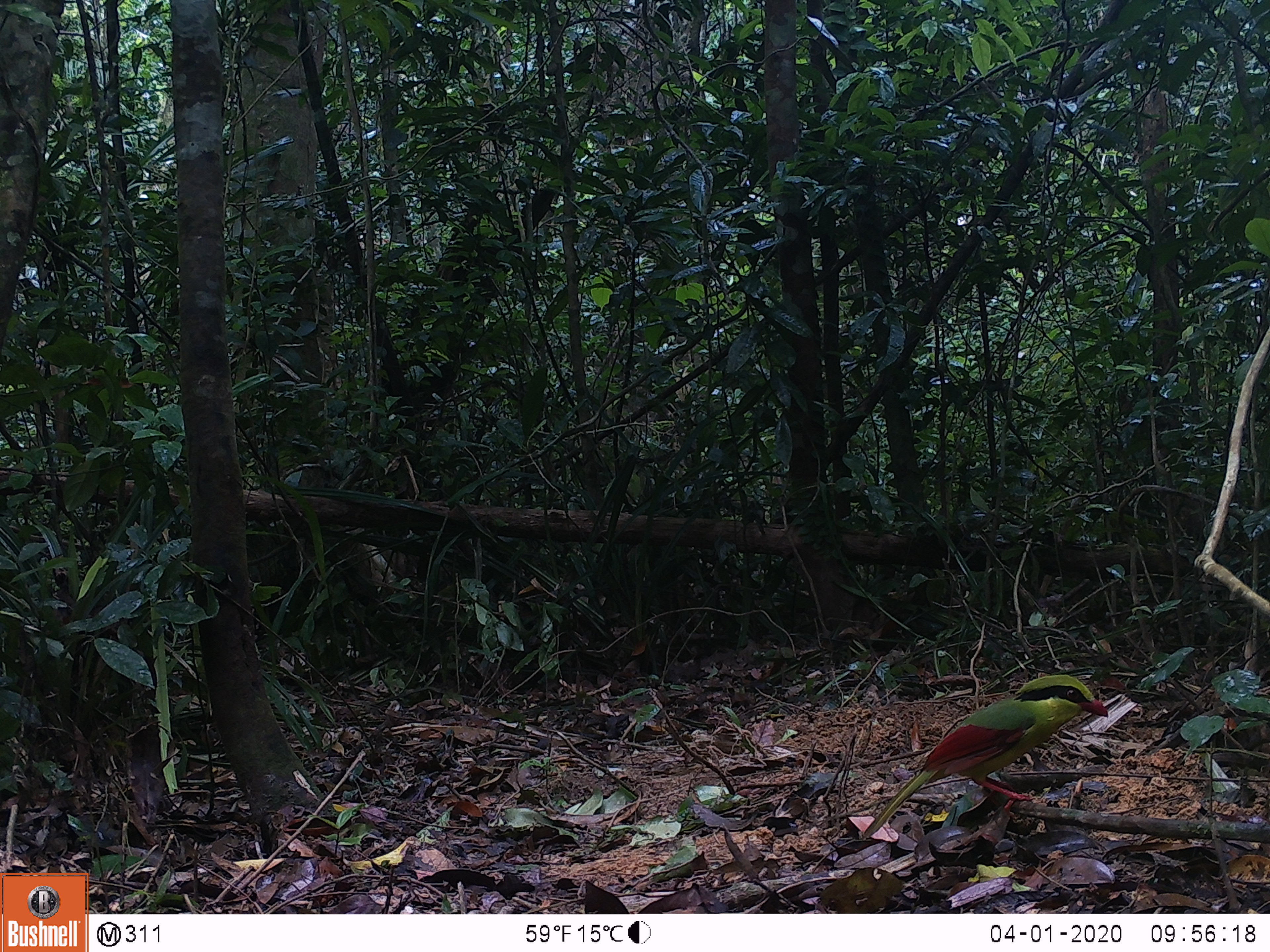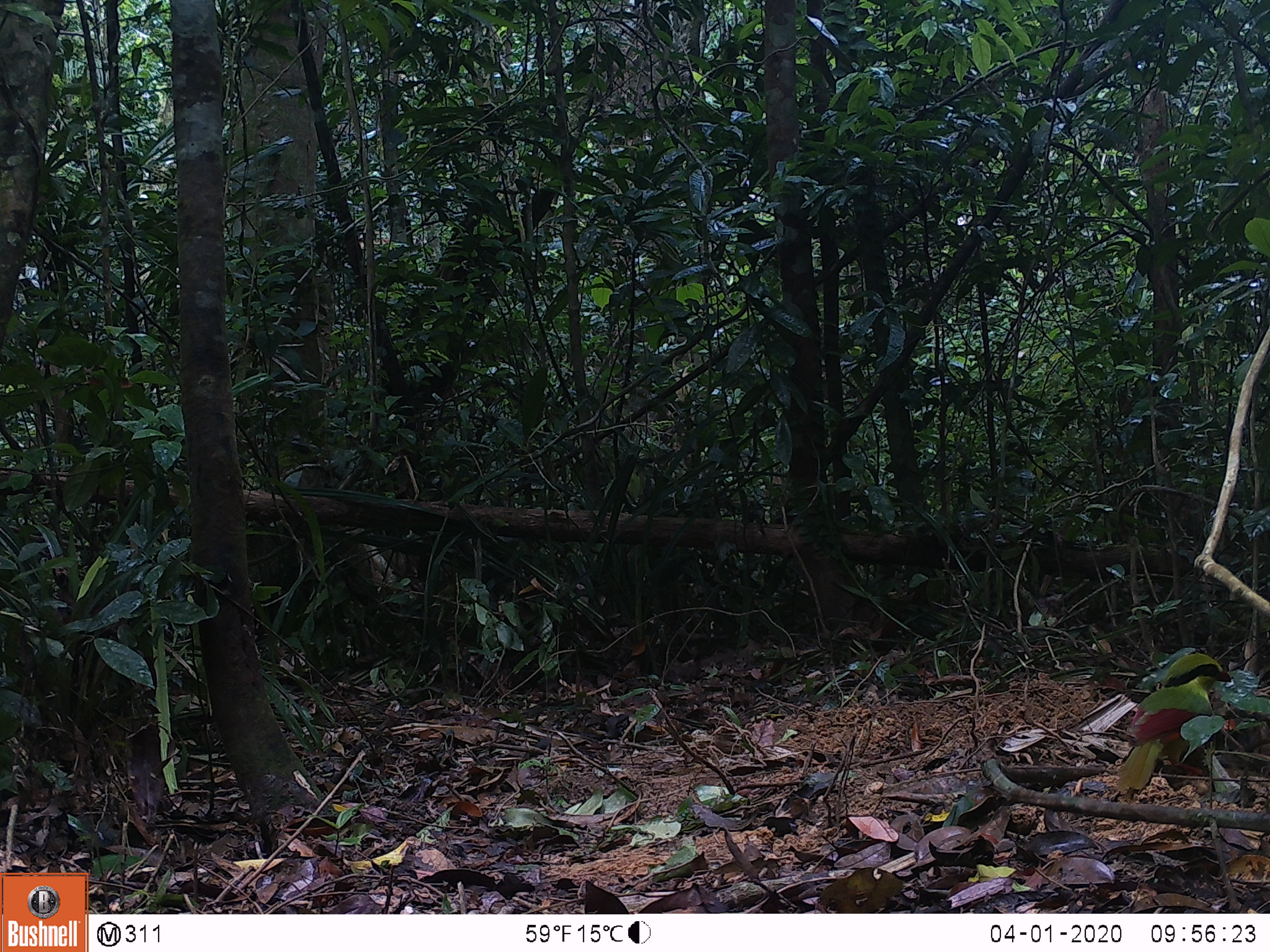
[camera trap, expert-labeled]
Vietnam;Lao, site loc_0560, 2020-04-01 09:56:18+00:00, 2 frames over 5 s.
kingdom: Animalia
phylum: Chordata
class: Aves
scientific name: Aves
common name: bird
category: unidentified bird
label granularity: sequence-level